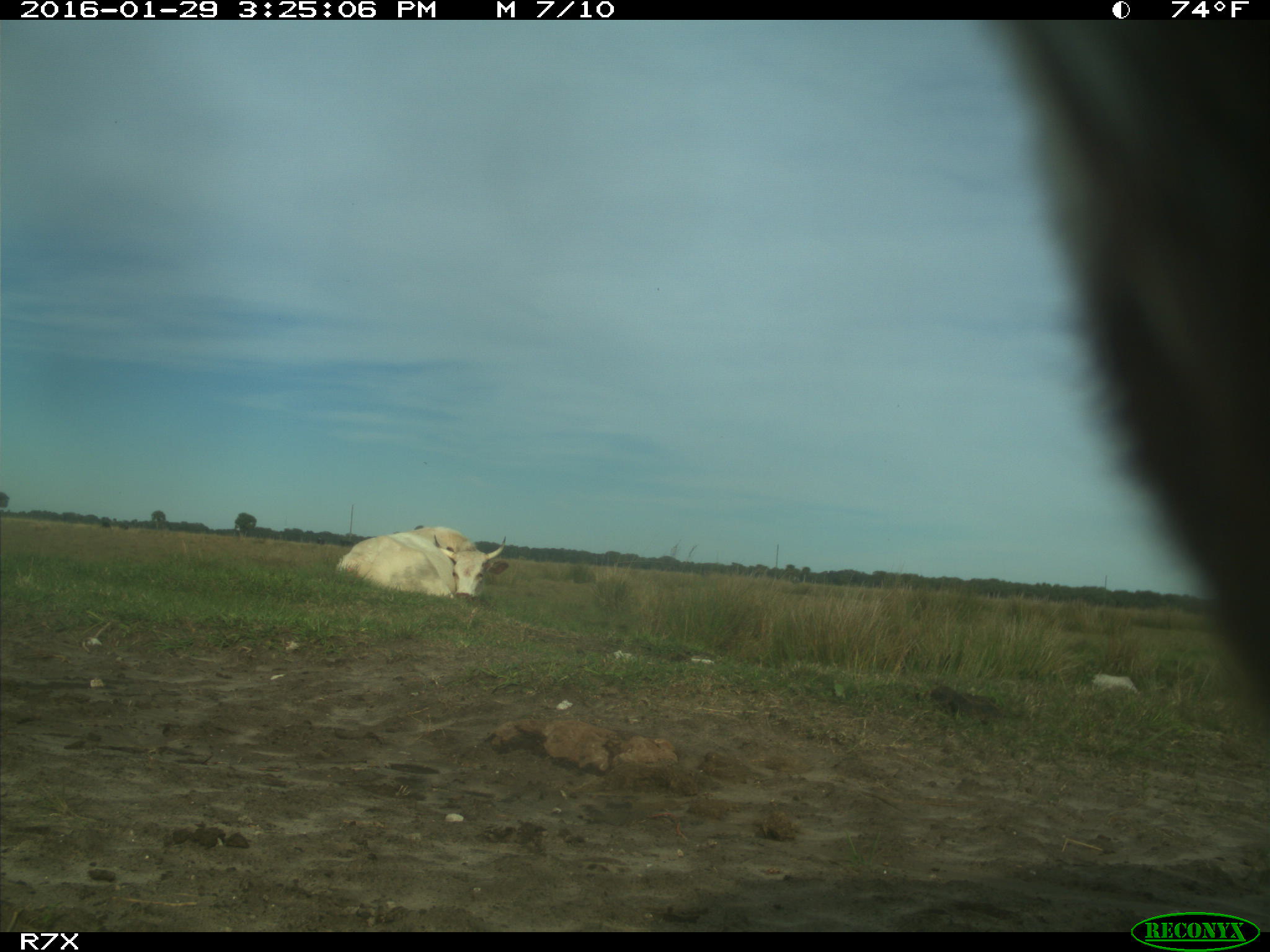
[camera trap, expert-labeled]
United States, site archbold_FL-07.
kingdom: Animalia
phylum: Chordata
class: Mammalia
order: Artiodactyla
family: Bovidae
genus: Bos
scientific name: Bos taurus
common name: domestic cow